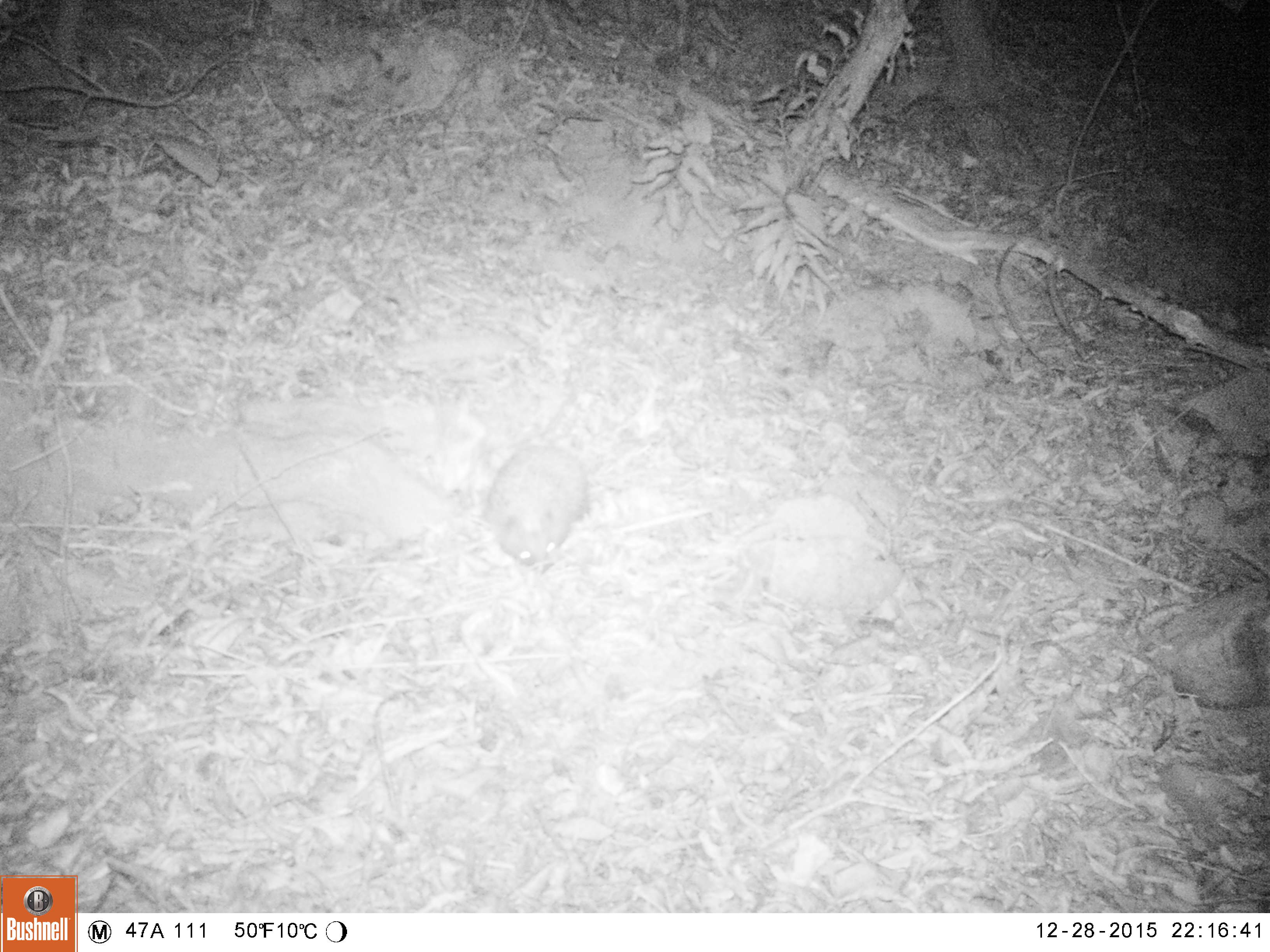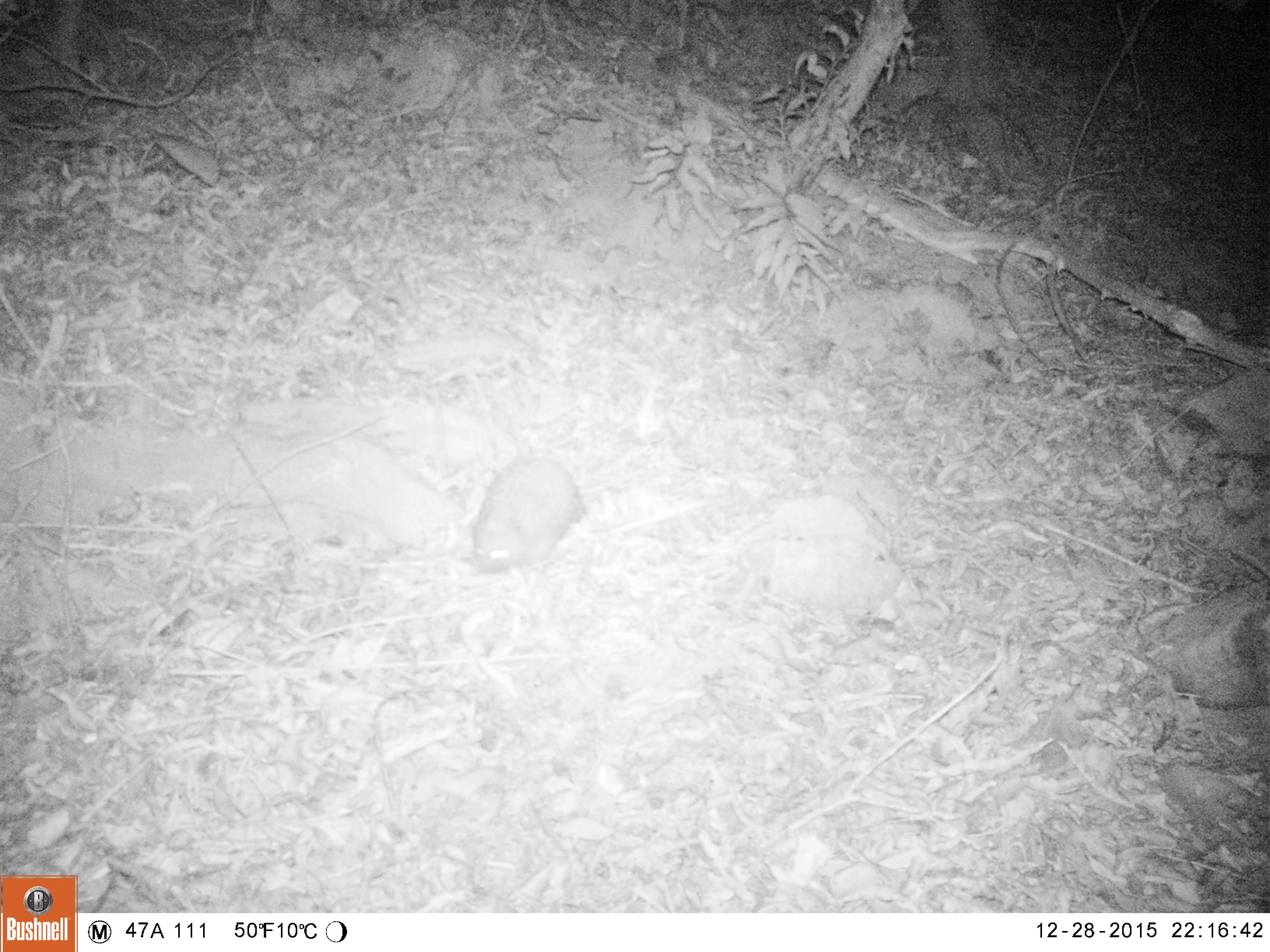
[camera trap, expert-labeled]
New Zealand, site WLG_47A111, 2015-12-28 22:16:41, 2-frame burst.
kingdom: Animalia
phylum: Chordata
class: Mammalia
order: Eulipotyphla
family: Erinaceidae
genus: Erinaceus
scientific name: Erinaceus europaeus europaeus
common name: european hedgehog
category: hedgehog